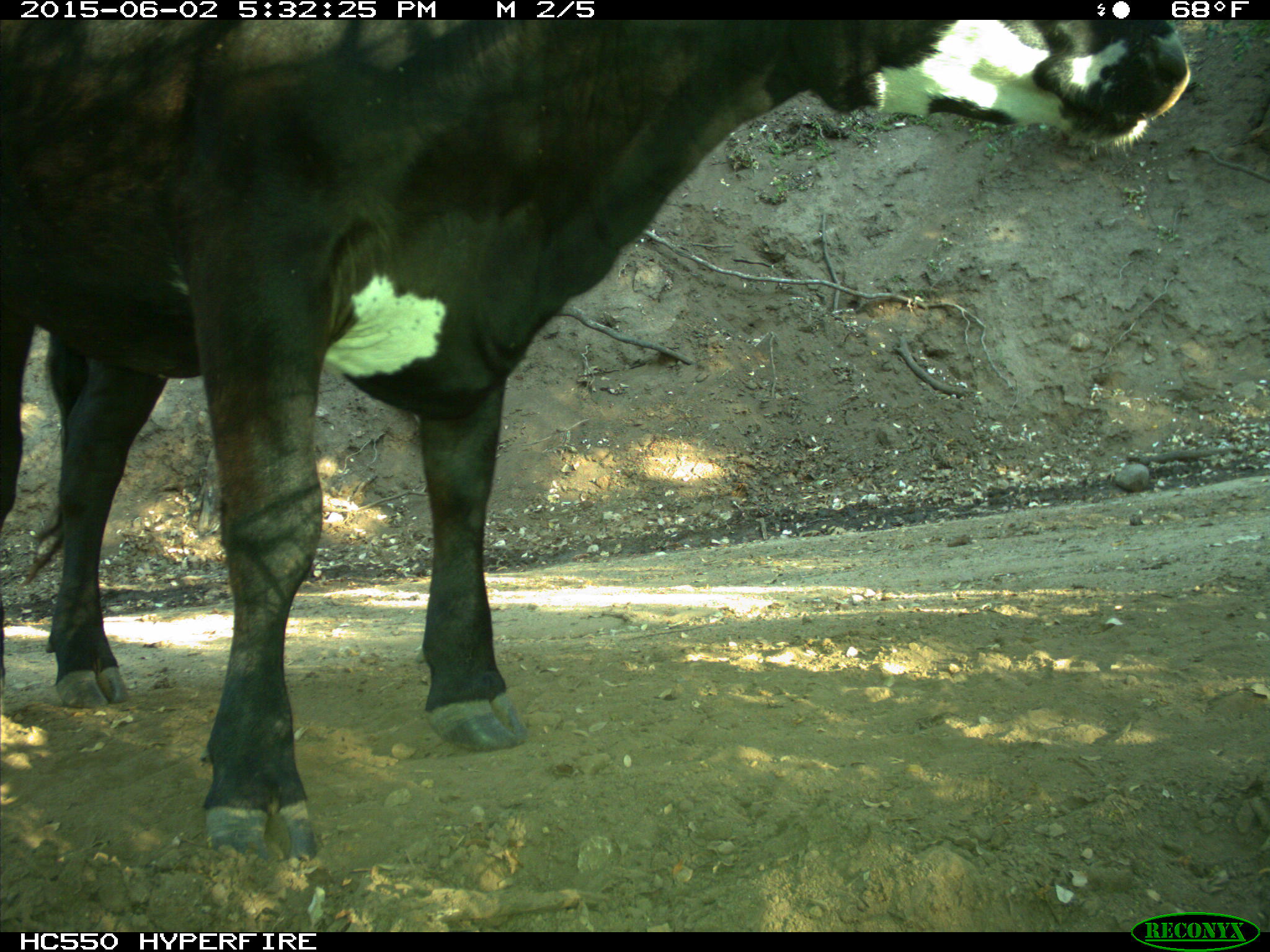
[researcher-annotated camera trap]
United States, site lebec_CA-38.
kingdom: Animalia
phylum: Chordata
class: Mammalia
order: Artiodactyla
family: Bovidae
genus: Bos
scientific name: Bos taurus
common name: domestic cow